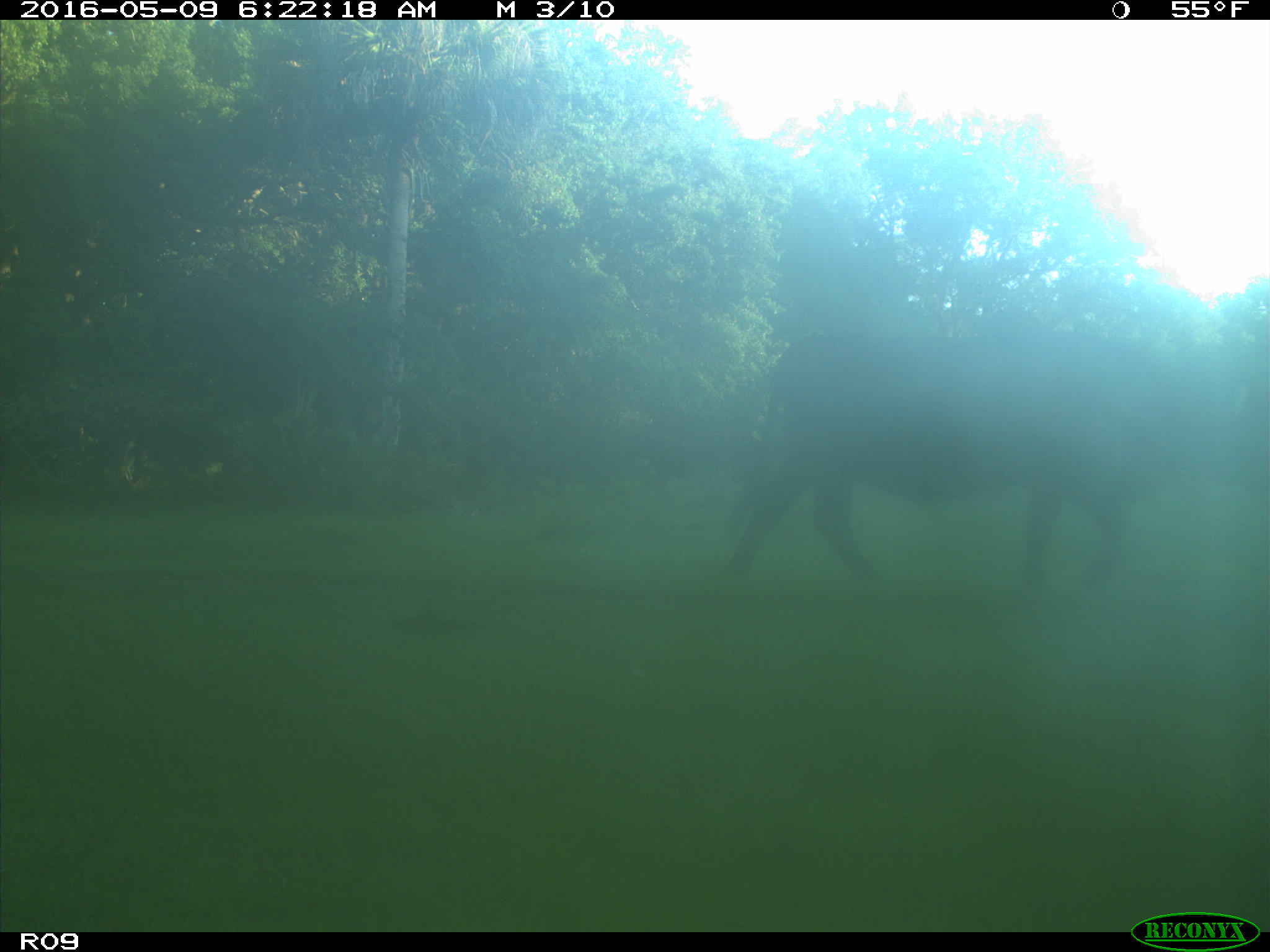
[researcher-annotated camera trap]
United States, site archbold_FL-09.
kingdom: Animalia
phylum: Chordata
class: Mammalia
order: Artiodactyla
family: Bovidae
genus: Bos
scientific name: Bos taurus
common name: domestic cow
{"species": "Bos taurus (domestic cow)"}